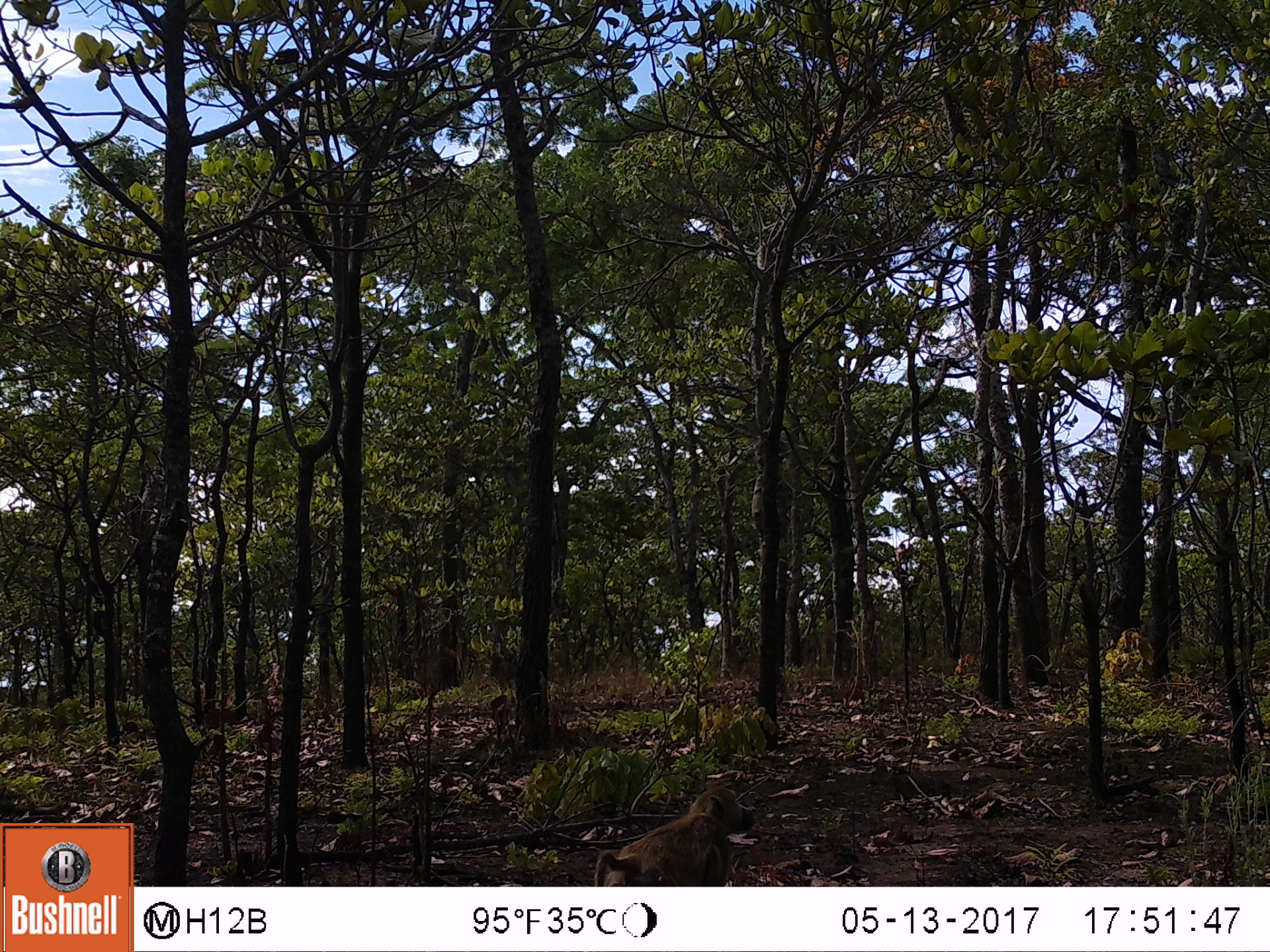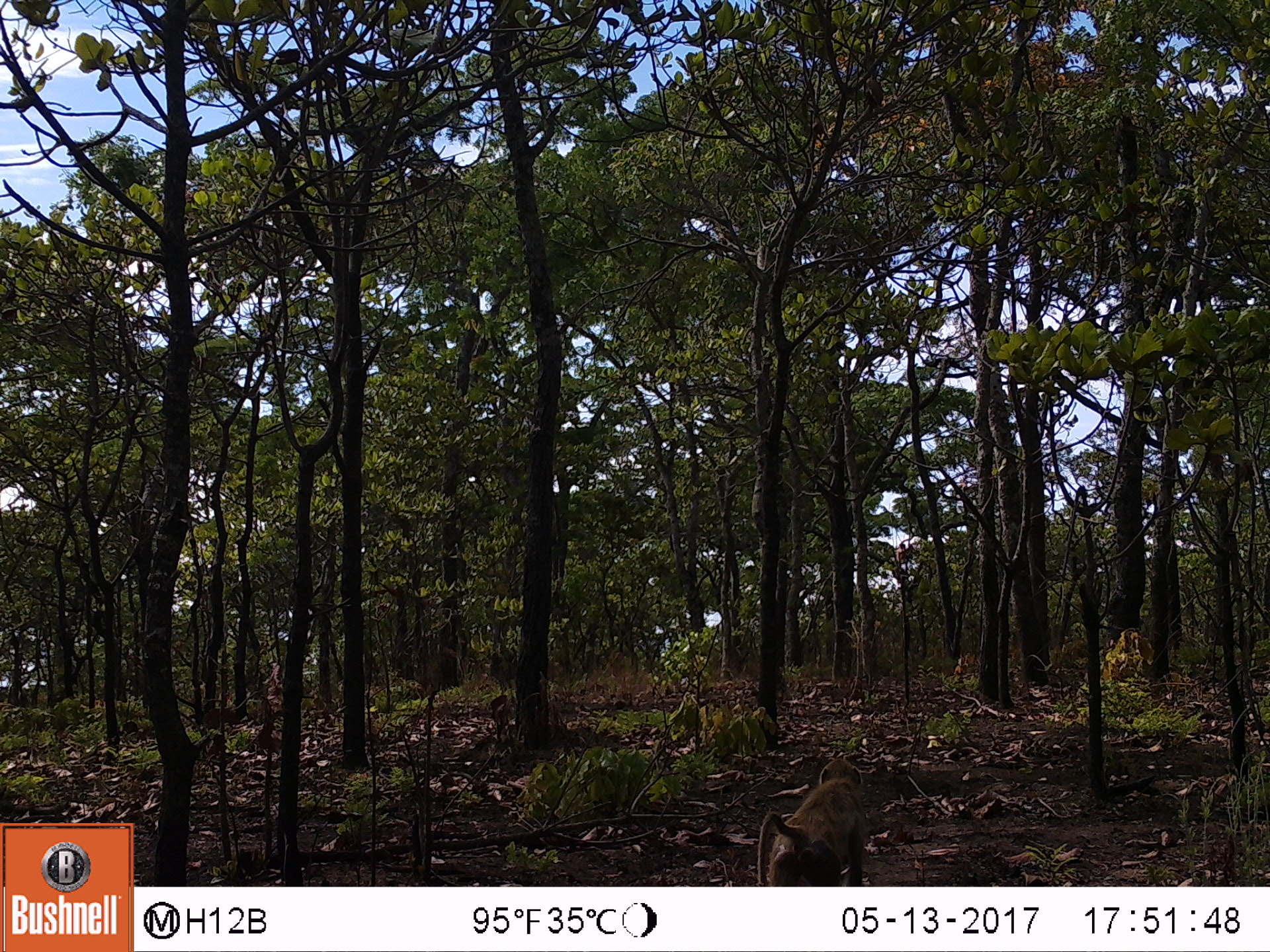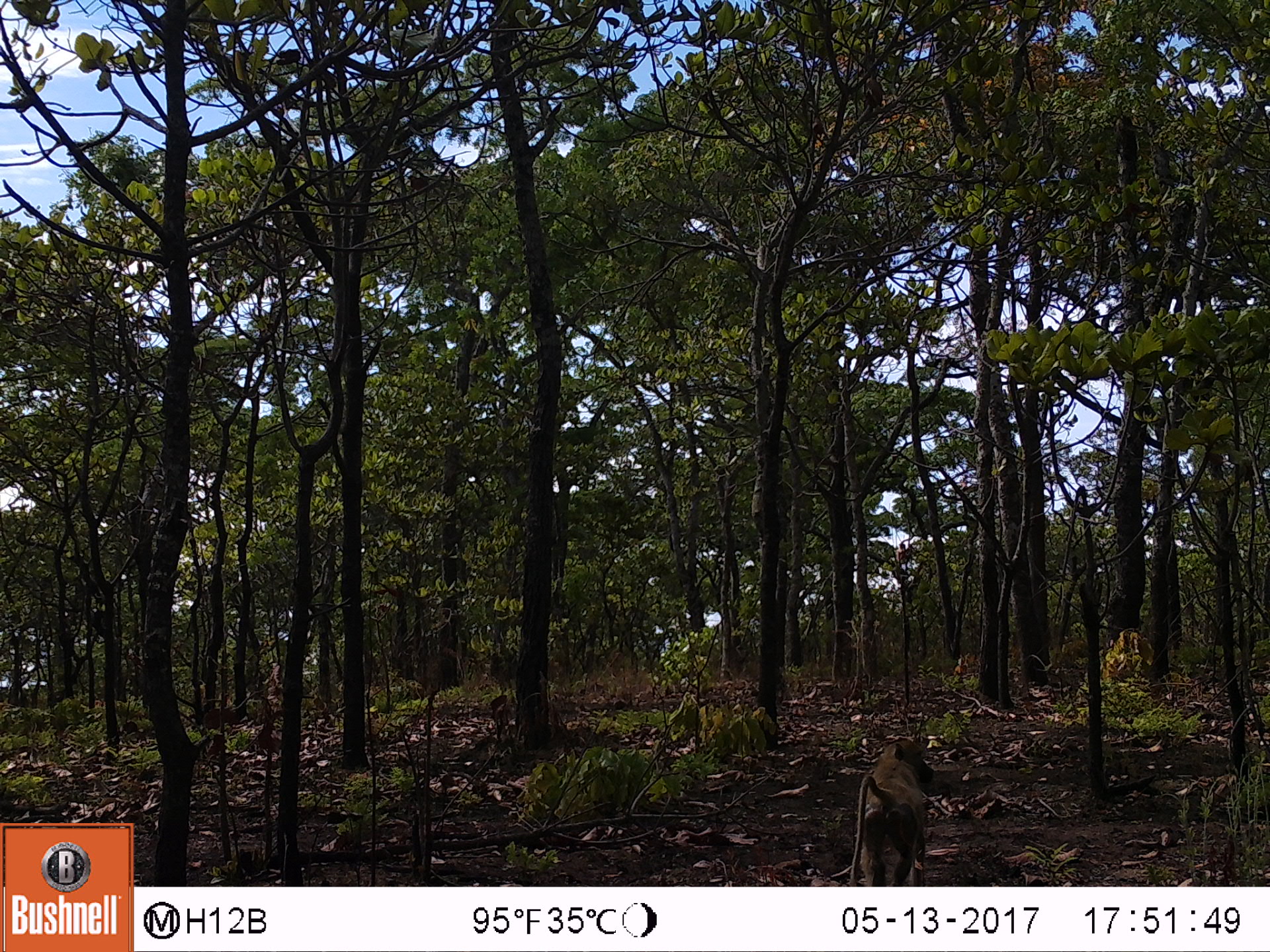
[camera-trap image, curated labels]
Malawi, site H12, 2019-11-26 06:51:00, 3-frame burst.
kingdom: Animalia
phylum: Chordata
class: Mammalia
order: Primates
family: Cercopithecidae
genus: Papio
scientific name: Papio cynocephalus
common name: yellow baboon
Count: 1.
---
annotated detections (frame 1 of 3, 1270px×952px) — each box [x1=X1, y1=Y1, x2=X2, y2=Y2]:
yellow baboon: [x1=582, y1=782, x2=759, y2=885]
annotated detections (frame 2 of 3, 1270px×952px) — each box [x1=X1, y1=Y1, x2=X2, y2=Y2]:
yellow baboon: [x1=747, y1=757, x2=872, y2=882]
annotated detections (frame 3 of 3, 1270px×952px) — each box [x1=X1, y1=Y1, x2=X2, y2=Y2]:
yellow baboon: [x1=845, y1=734, x2=939, y2=878]